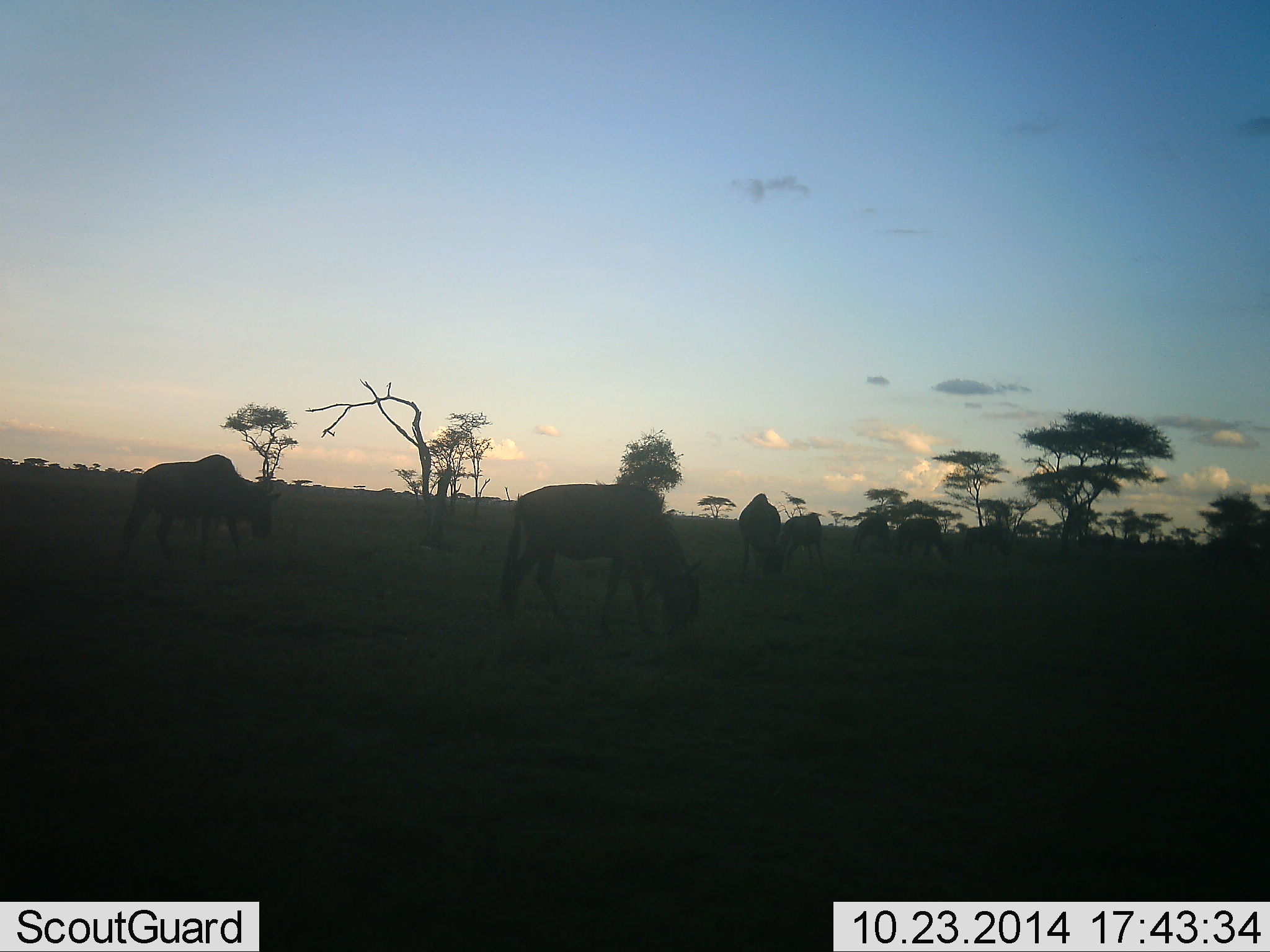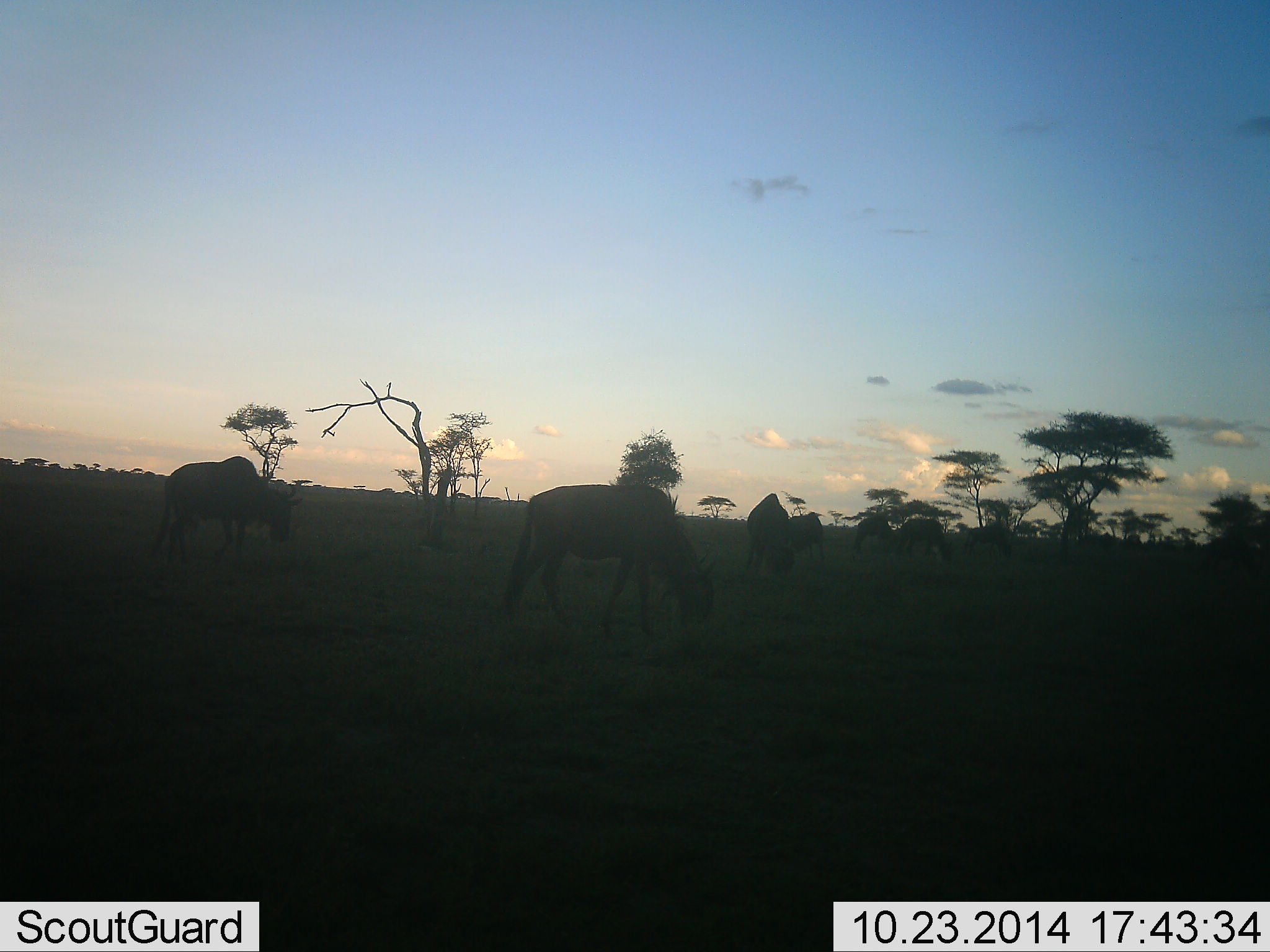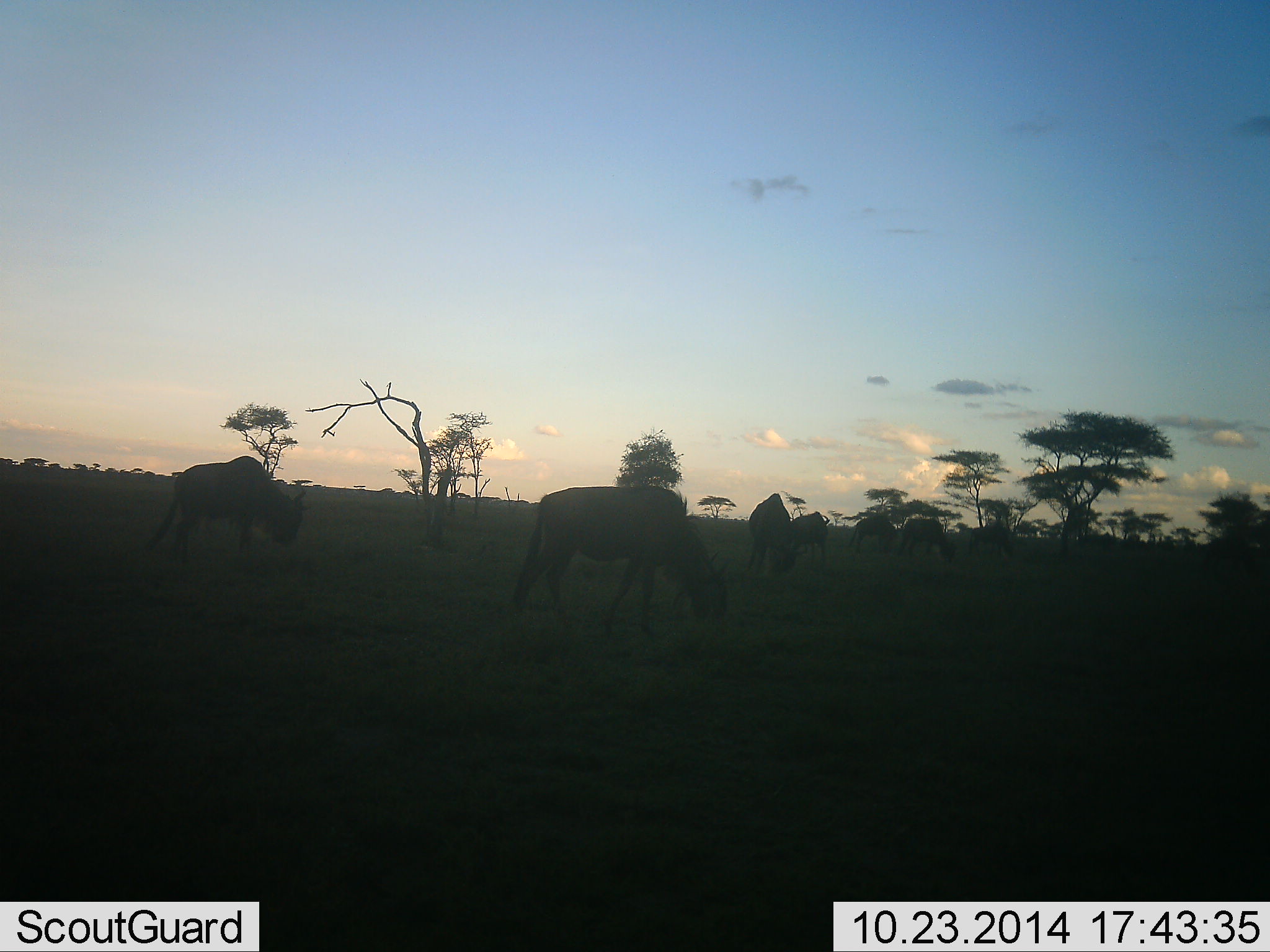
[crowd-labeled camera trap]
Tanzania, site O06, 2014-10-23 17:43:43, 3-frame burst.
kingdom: Animalia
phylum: Chordata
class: Mammalia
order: Artiodactyla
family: Bovidae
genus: Connochaetes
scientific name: Connochaetes taurinus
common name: blue wildebeest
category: wildebeest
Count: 7.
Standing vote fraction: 30%.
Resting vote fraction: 0%.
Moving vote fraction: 10%.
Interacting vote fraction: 10%.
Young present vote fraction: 0%.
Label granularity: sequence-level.